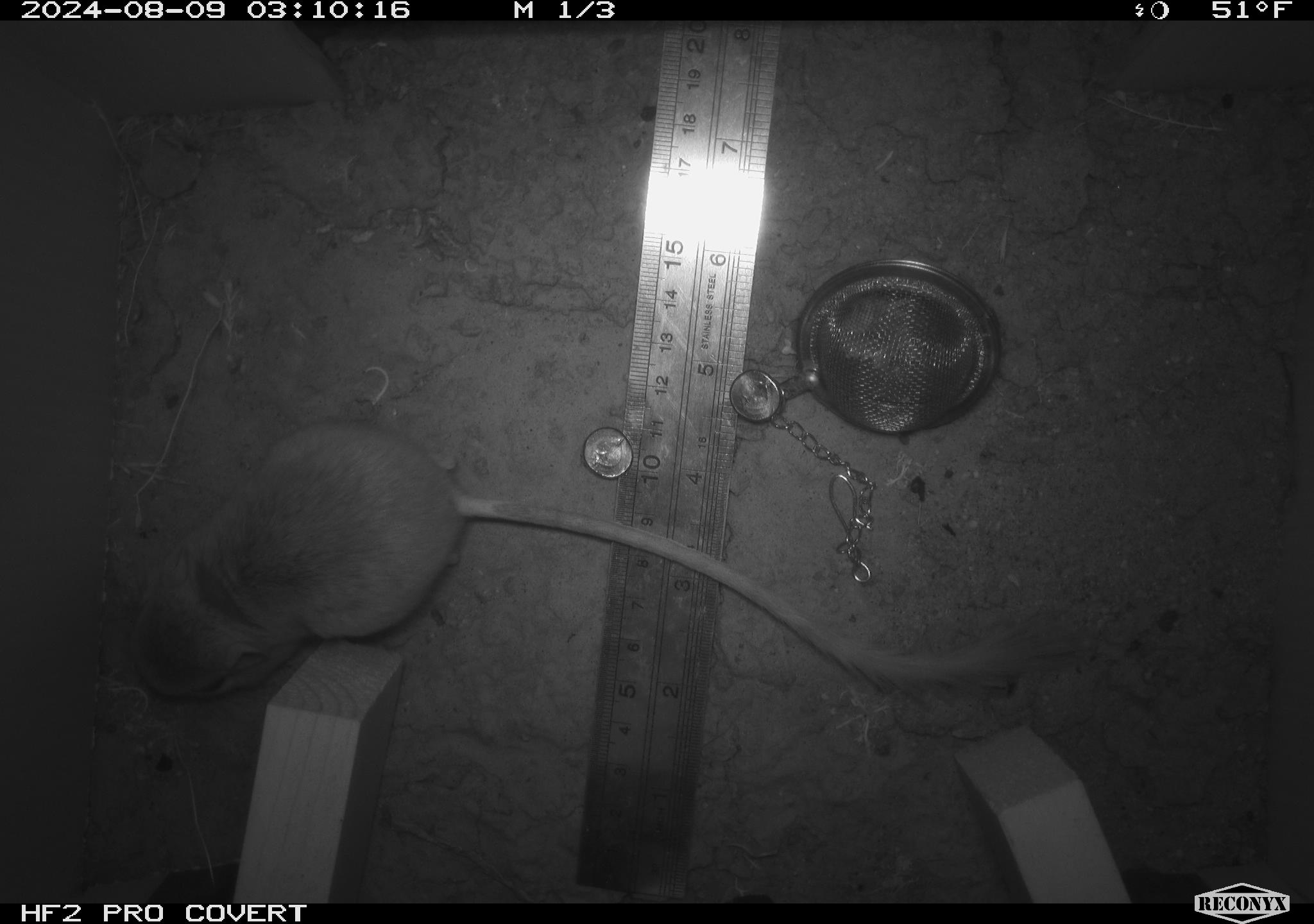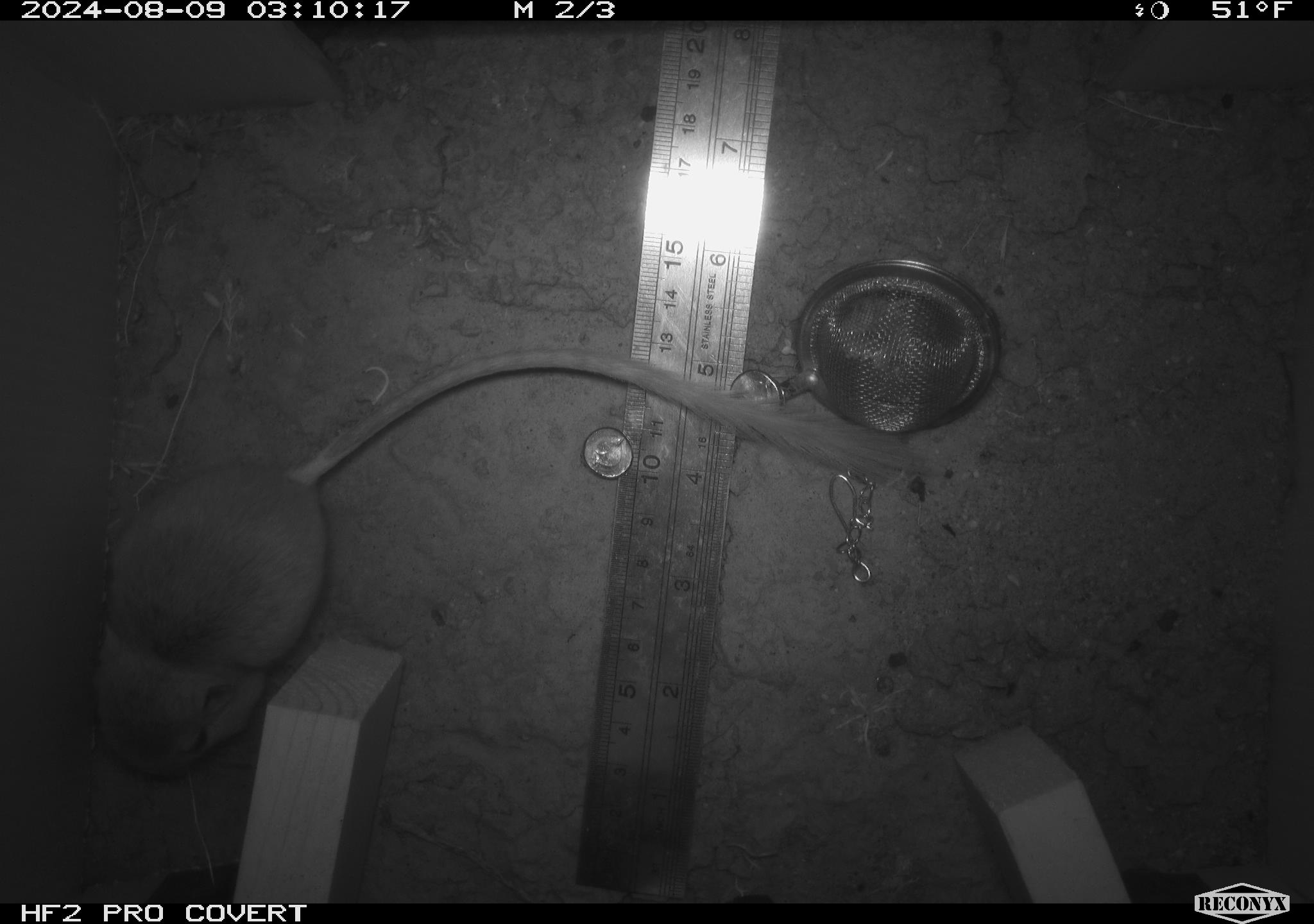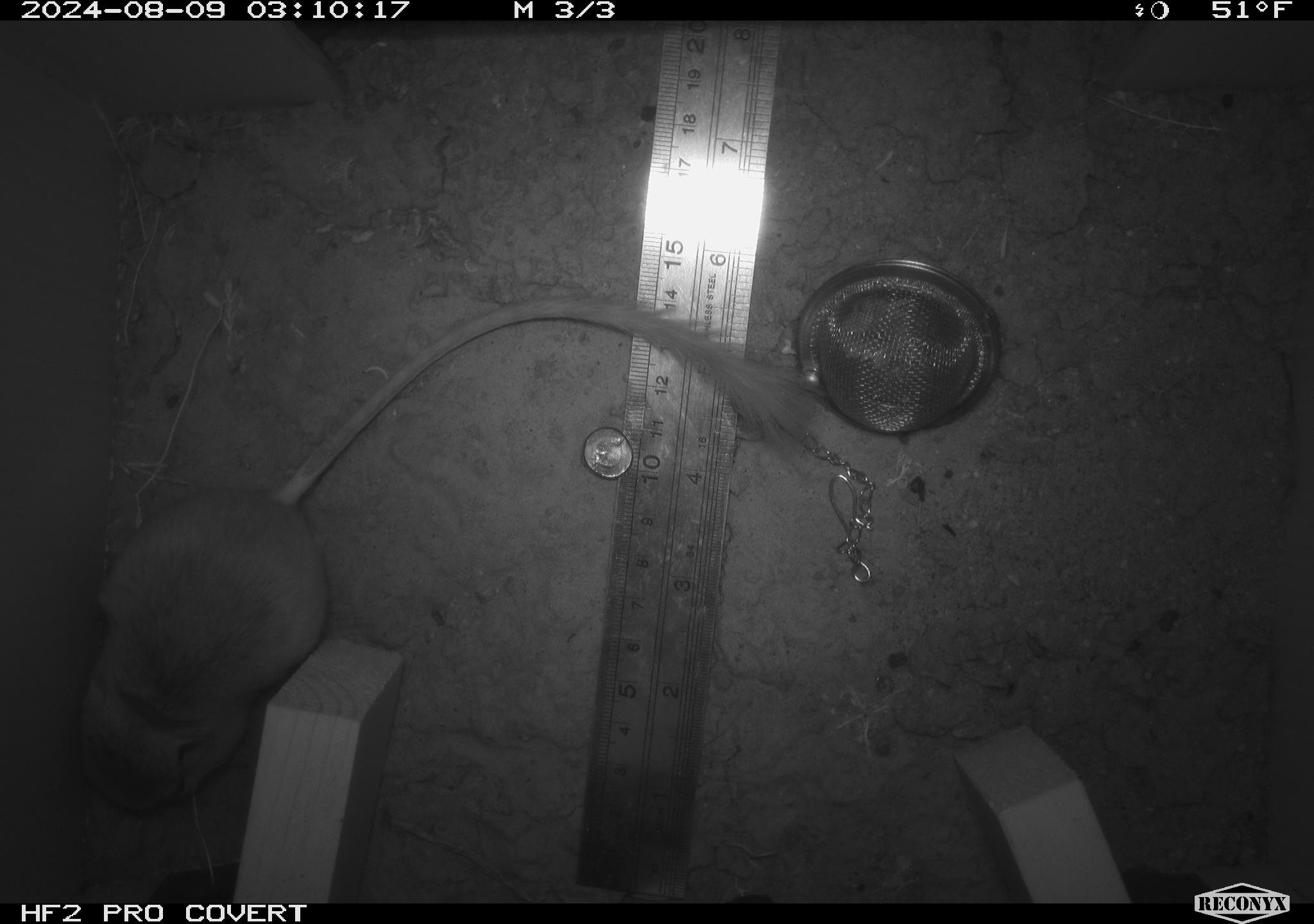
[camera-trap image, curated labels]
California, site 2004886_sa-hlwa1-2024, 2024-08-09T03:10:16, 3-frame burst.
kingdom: Animalia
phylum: Chordata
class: Mammalia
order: Rodentia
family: Heteromyidae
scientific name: Heteromyidae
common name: kangaroo rats and pocket mice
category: heteromyidae family